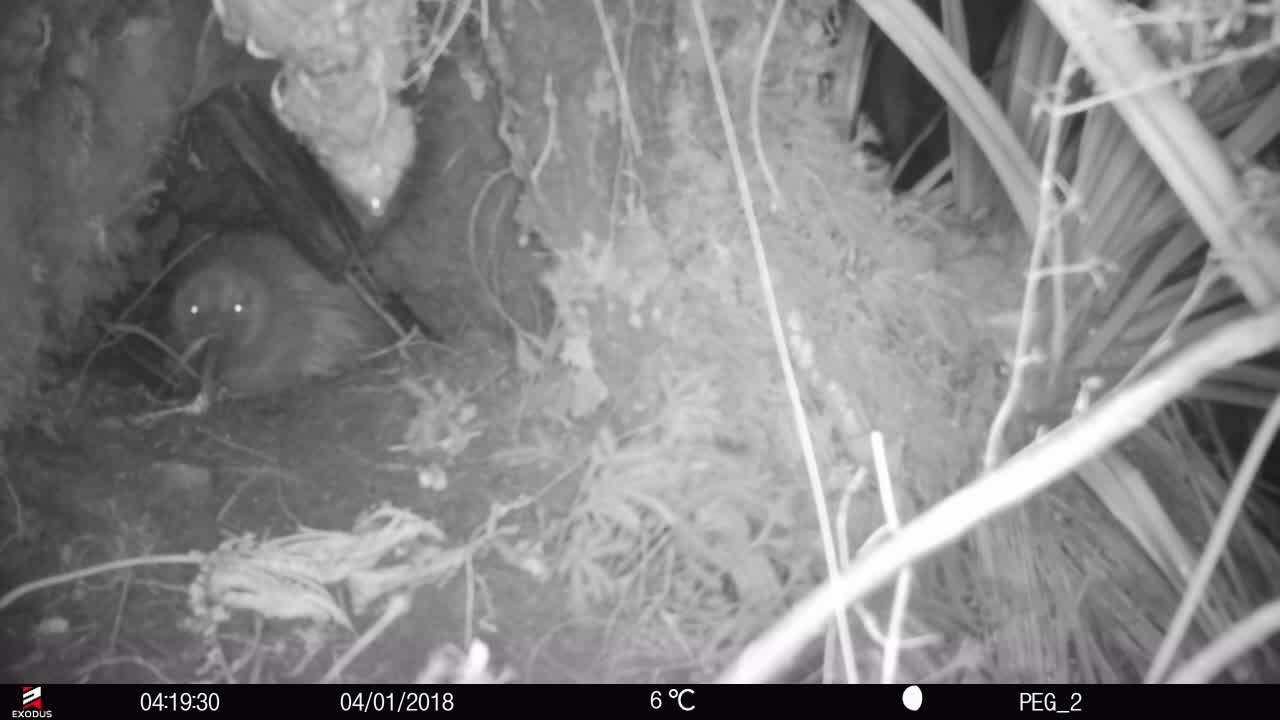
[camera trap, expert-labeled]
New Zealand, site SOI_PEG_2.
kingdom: Animalia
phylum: Chordata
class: Aves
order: Apterygiformes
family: Apterygidae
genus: Apteryx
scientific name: Apteryx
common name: kiwi